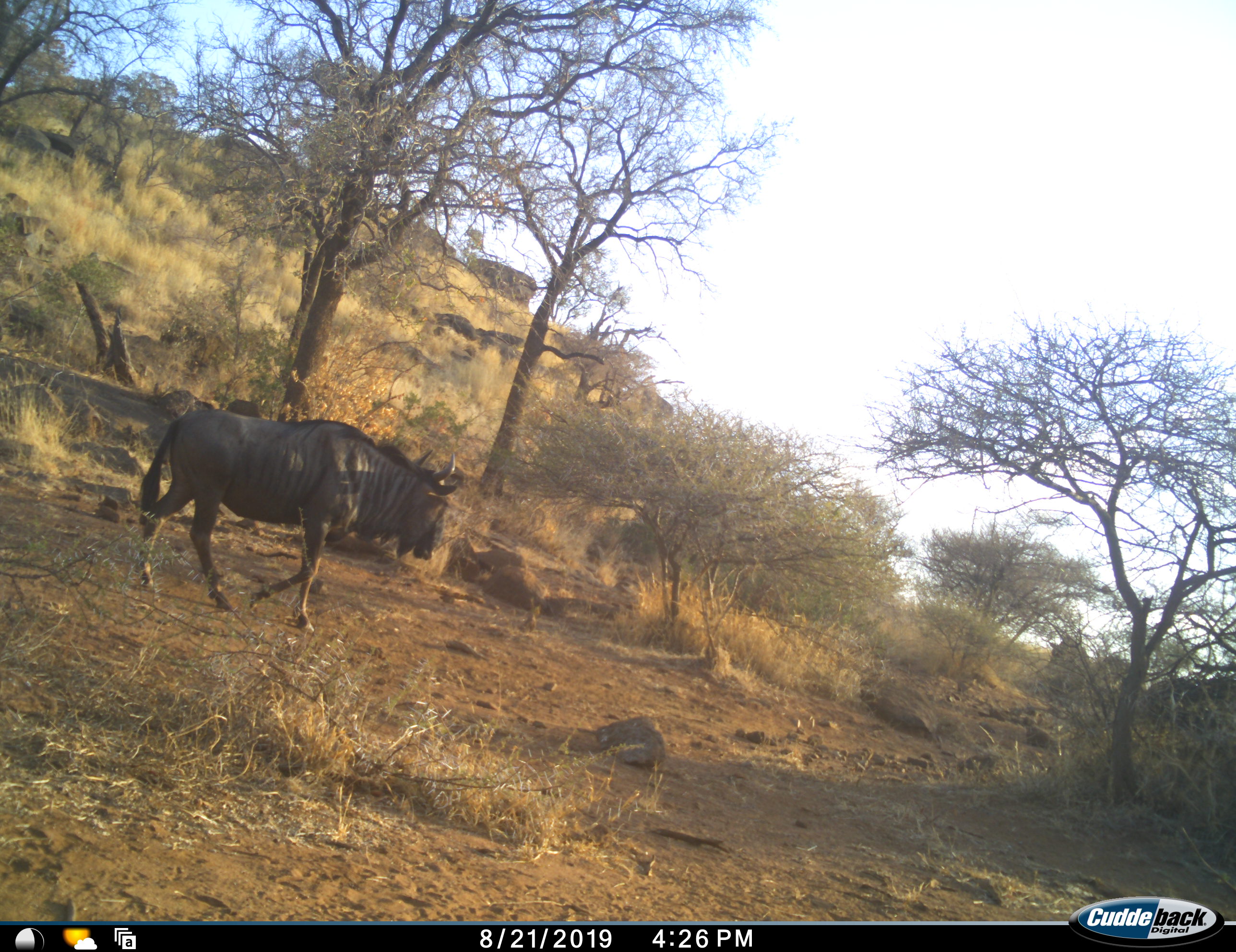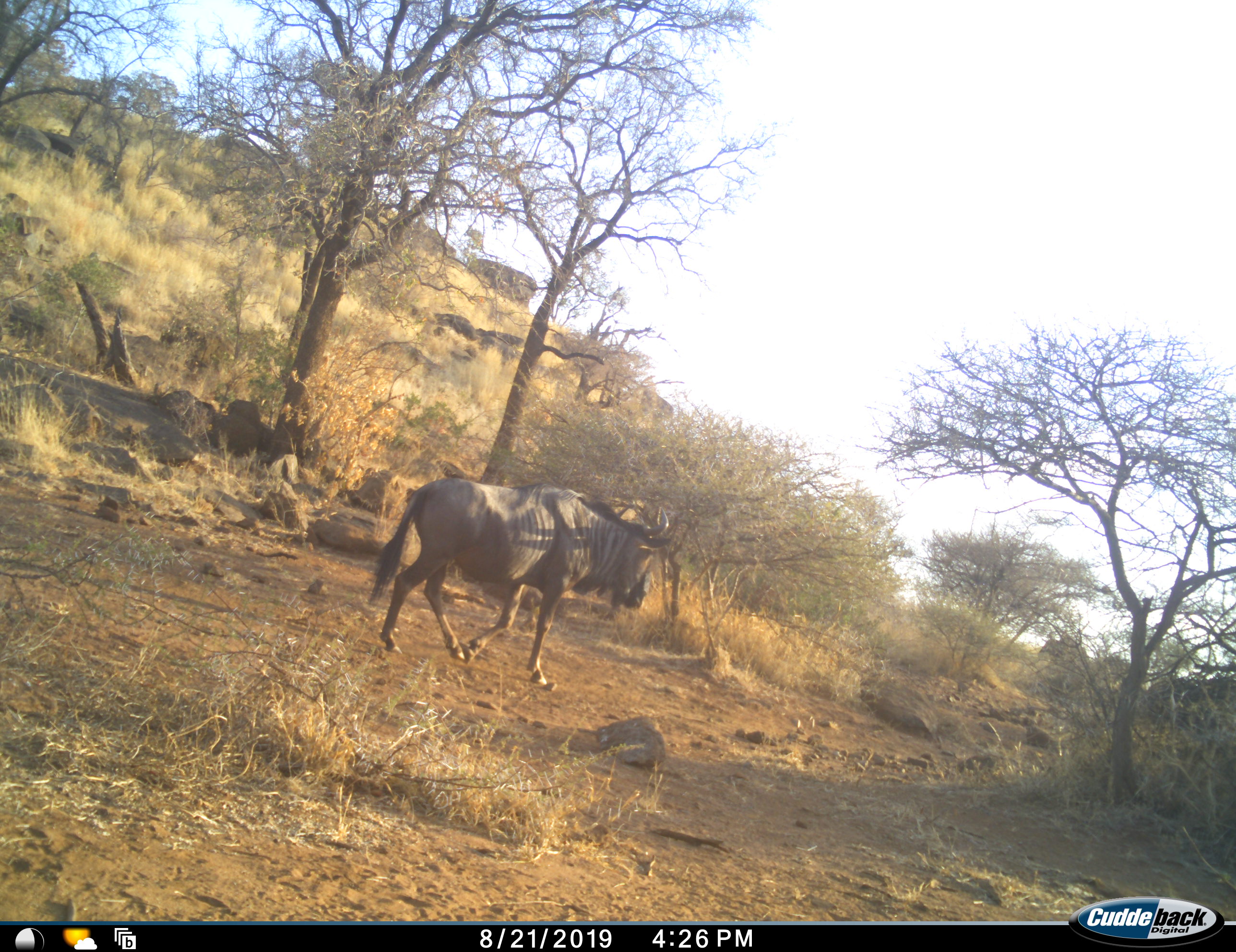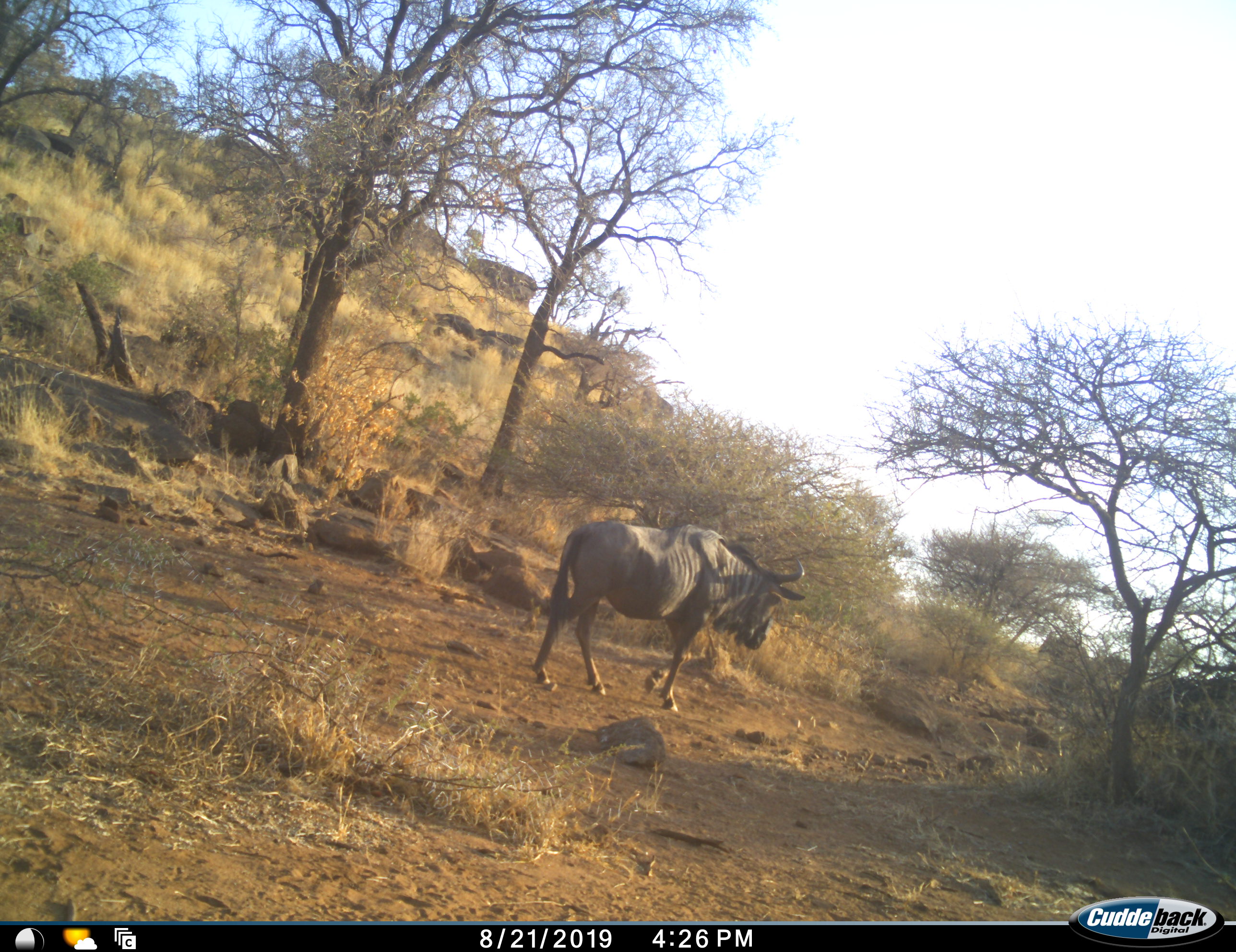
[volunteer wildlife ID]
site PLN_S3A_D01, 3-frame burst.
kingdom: Animalia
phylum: Chordata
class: Mammalia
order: Artiodactyla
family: Bovidae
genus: Connochaetes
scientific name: Connochaetes taurinus taurinus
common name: blue wildebeest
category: wildebeestblue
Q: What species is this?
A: Wildebeestblue (blue wildebeest) (Connochaetes taurinus taurinus).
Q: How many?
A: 1.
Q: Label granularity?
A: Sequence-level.